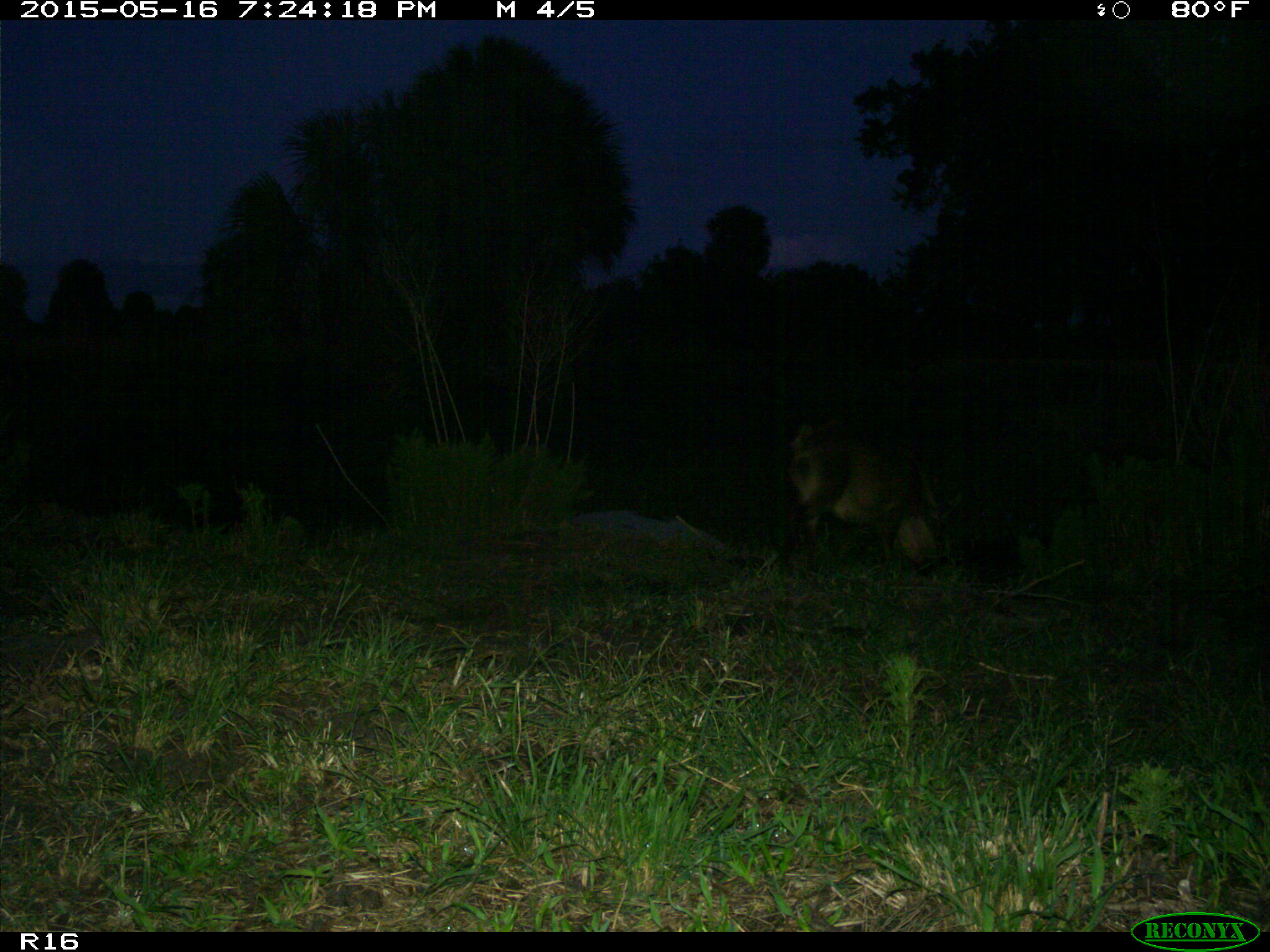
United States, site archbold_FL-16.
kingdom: Animalia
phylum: Chordata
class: Mammalia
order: Artiodactyla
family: Suidae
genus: Sus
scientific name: Sus scrofa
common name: wild boar